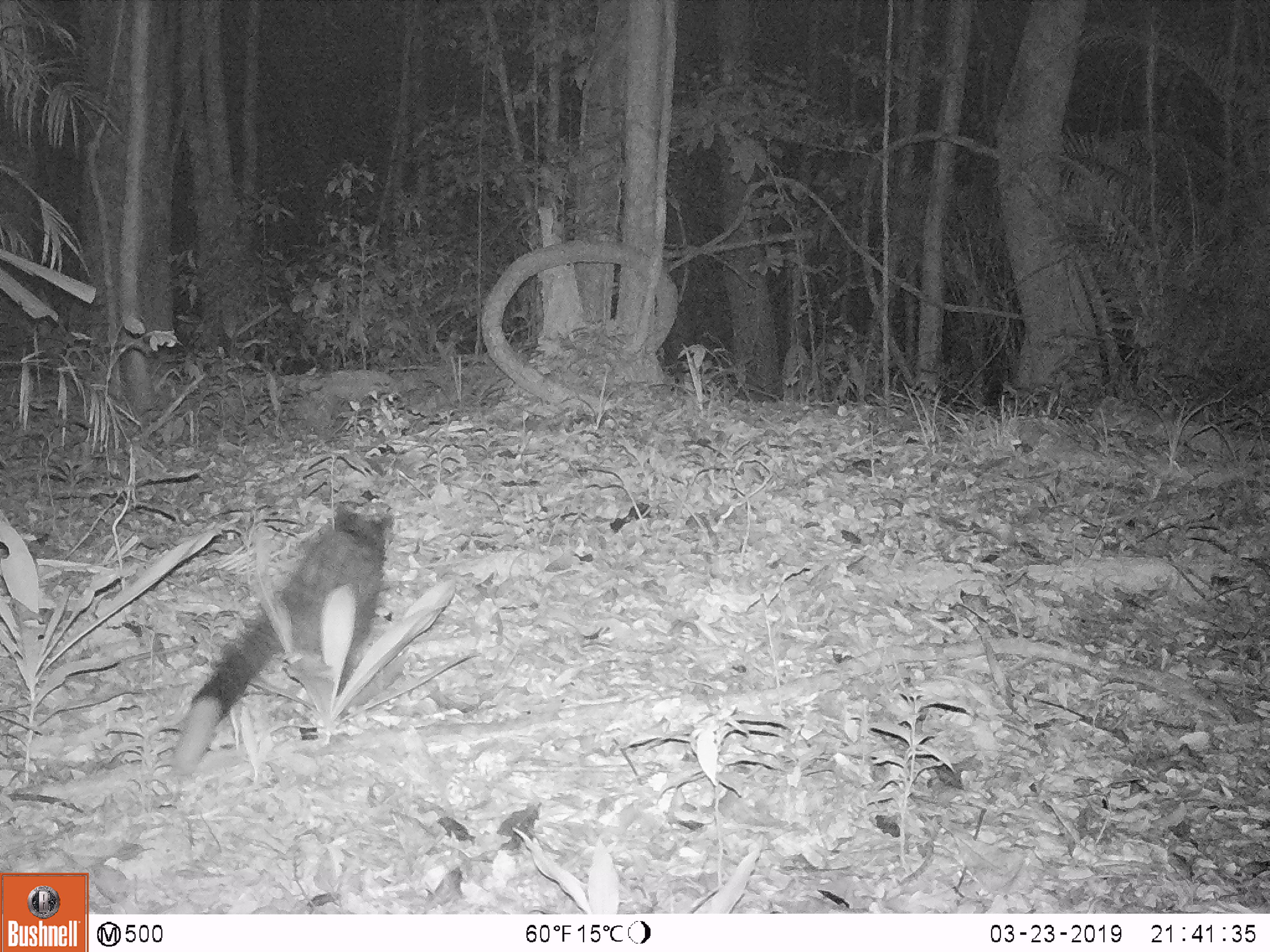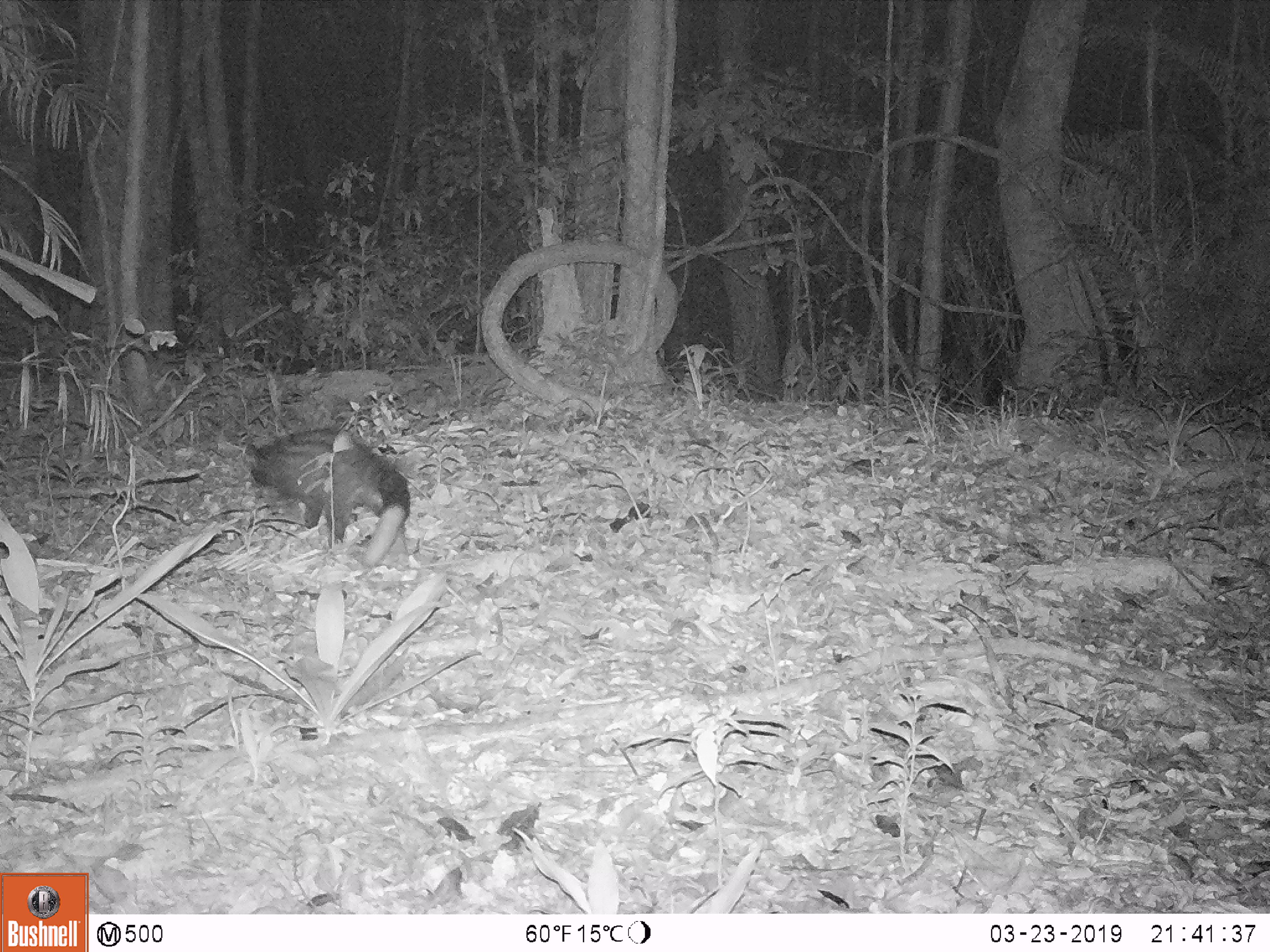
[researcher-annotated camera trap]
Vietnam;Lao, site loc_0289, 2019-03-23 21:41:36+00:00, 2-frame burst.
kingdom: Animalia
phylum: Chordata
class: Mammalia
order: Carnivora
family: Viverridae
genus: Paradoxurus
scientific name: Paradoxurus hermaphroditus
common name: common palm civet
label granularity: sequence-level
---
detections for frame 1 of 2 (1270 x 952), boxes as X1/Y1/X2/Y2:
common palm civet: 171/503/396/770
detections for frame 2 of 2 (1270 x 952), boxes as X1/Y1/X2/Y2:
common palm civet: 243/428/411/567